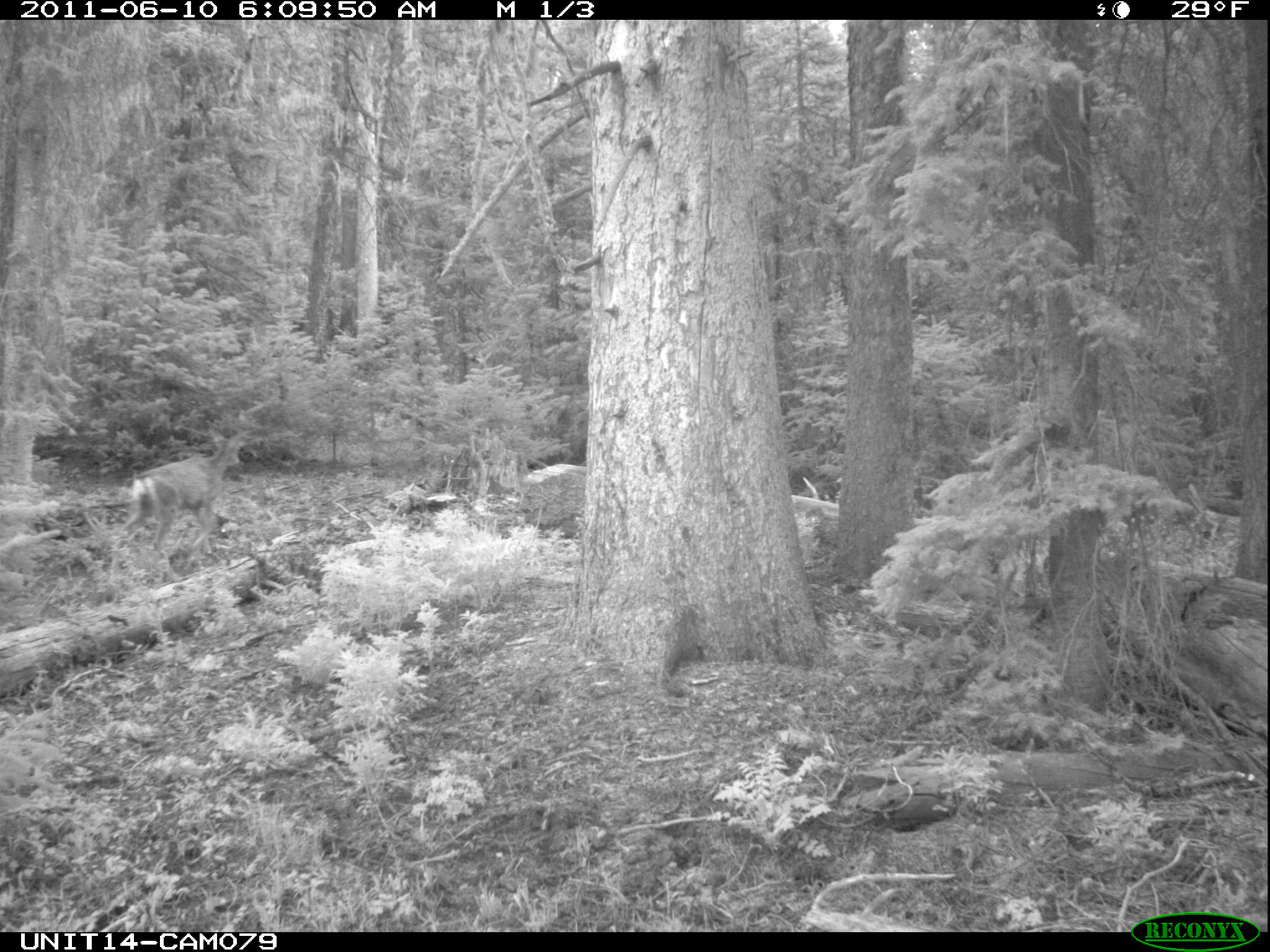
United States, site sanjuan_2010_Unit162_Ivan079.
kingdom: Animalia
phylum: Chordata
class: Mammalia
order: Artiodactyla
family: Cervidae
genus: Odocoileus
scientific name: Odocoileus hemionus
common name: mule deer